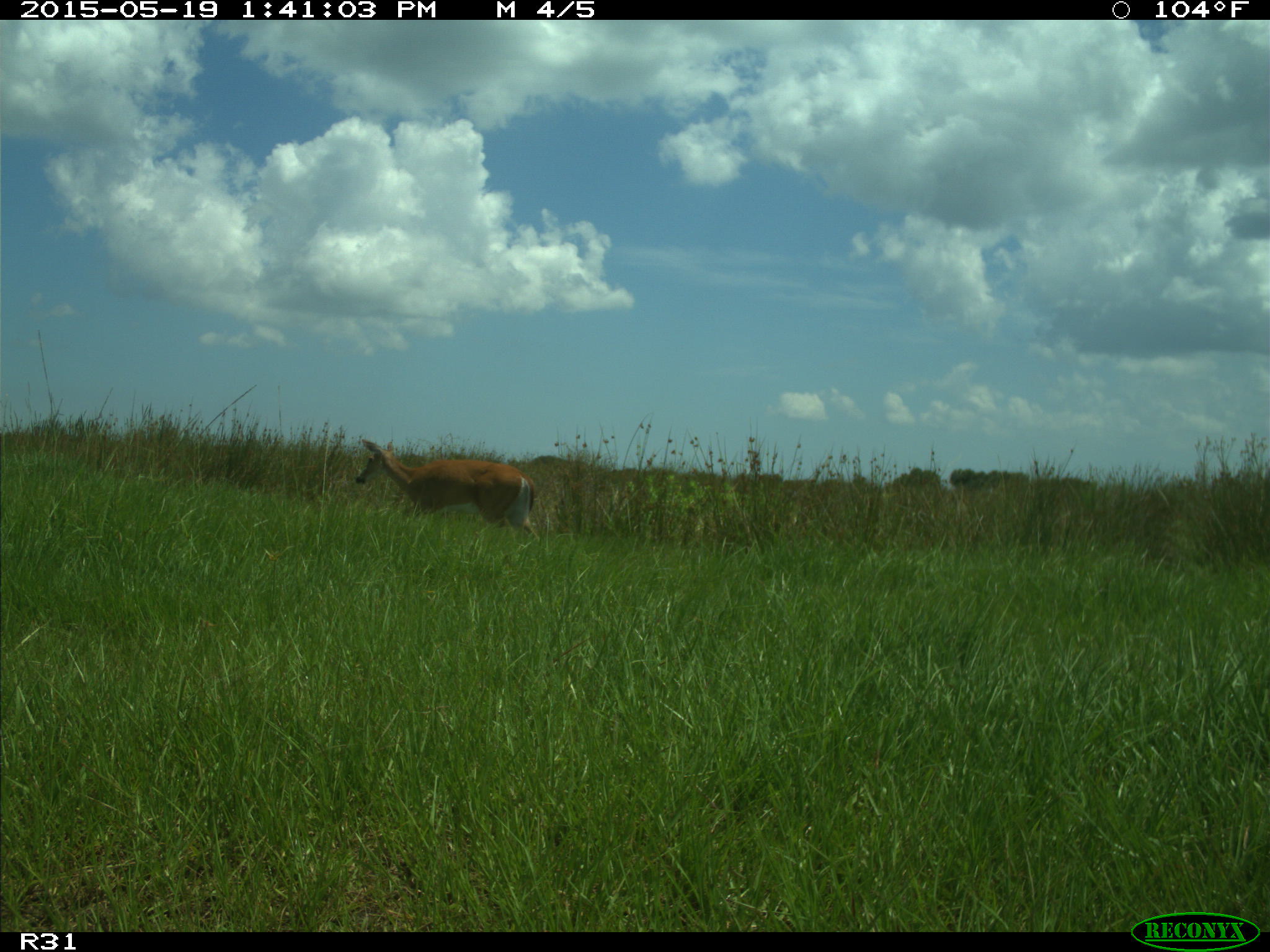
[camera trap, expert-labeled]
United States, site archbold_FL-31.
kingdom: Animalia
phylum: Chordata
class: Mammalia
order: Artiodactyla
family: Cervidae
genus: Odocoileus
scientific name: Odocoileus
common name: deer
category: unidentified deer